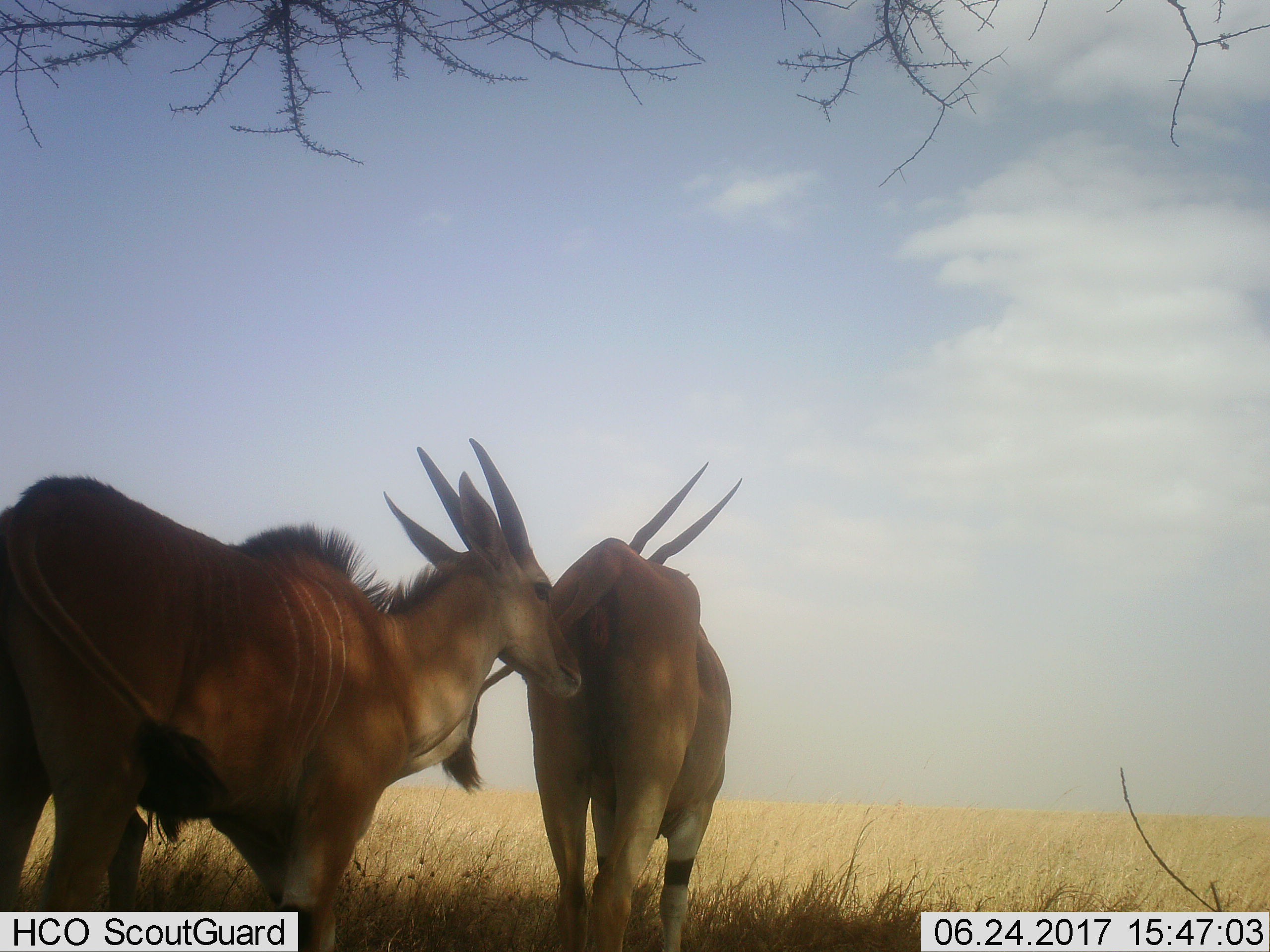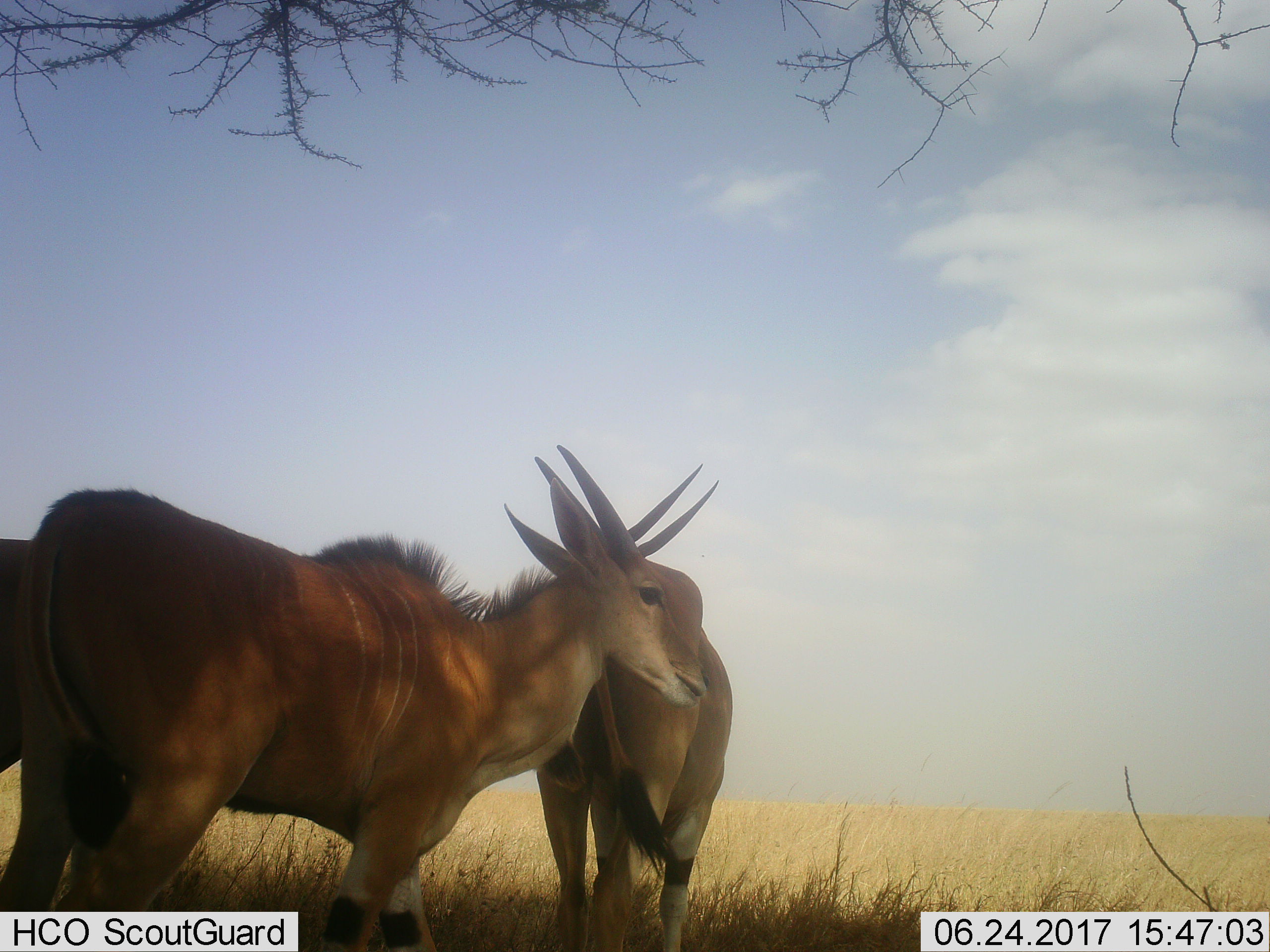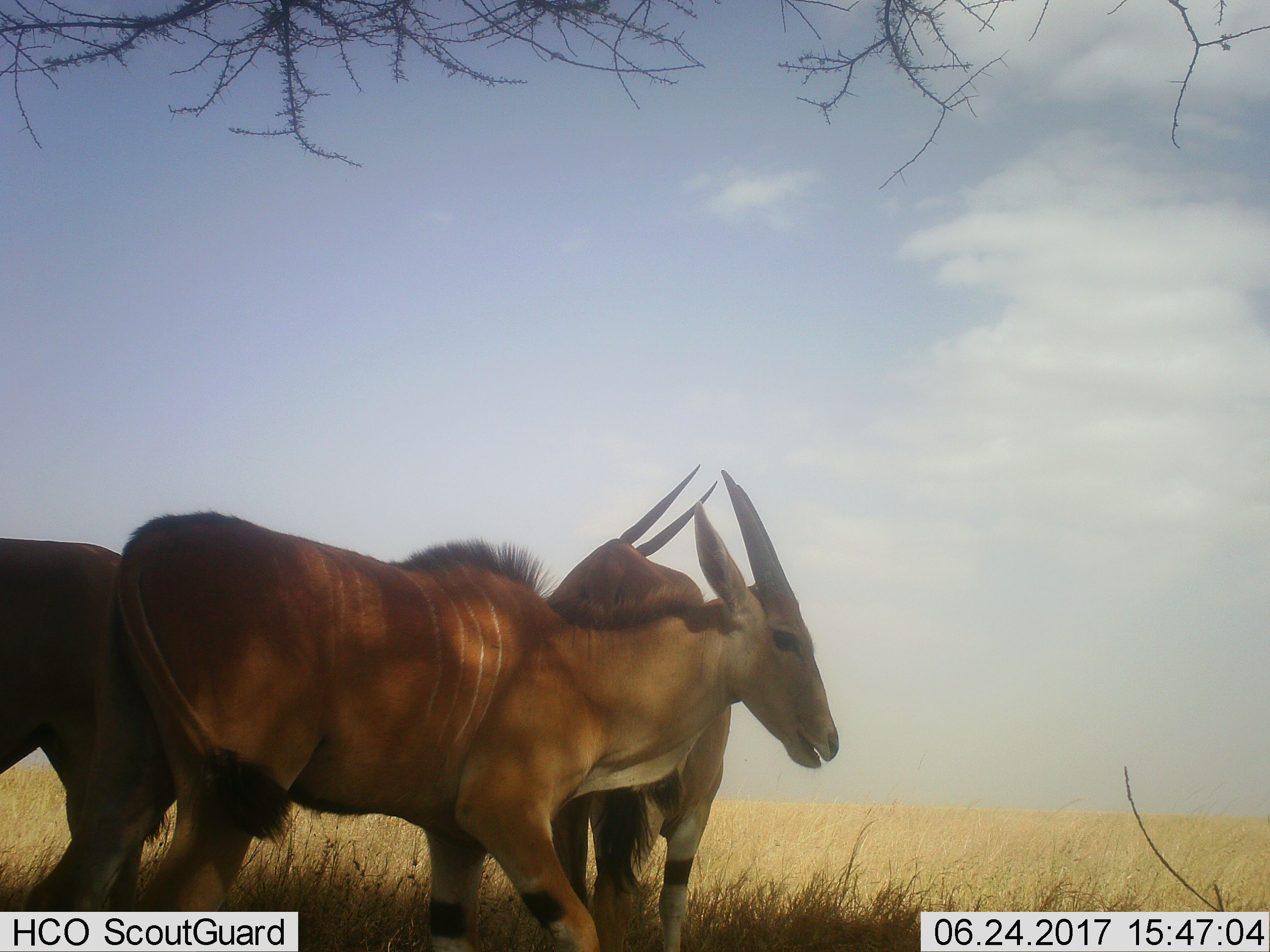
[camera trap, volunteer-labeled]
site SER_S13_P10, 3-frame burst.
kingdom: Animalia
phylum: Chordata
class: Mammalia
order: Artiodactyla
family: Bovidae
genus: Tragelaphus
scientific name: Tragelaphus oryx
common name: eland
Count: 3.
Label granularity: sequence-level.